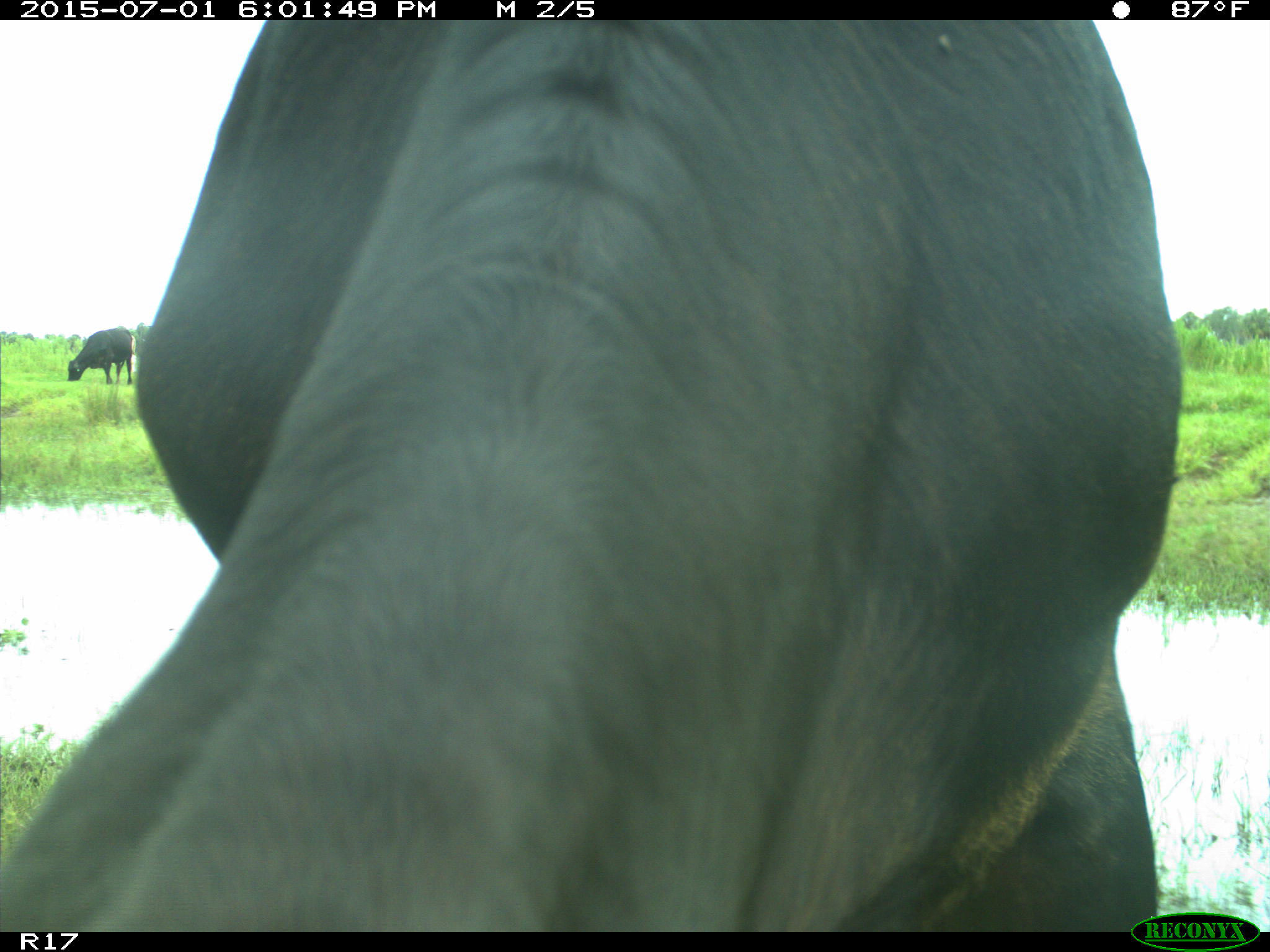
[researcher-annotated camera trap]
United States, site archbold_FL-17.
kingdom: Animalia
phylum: Chordata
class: Mammalia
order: Artiodactyla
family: Bovidae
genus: Bos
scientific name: Bos taurus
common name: domestic cow